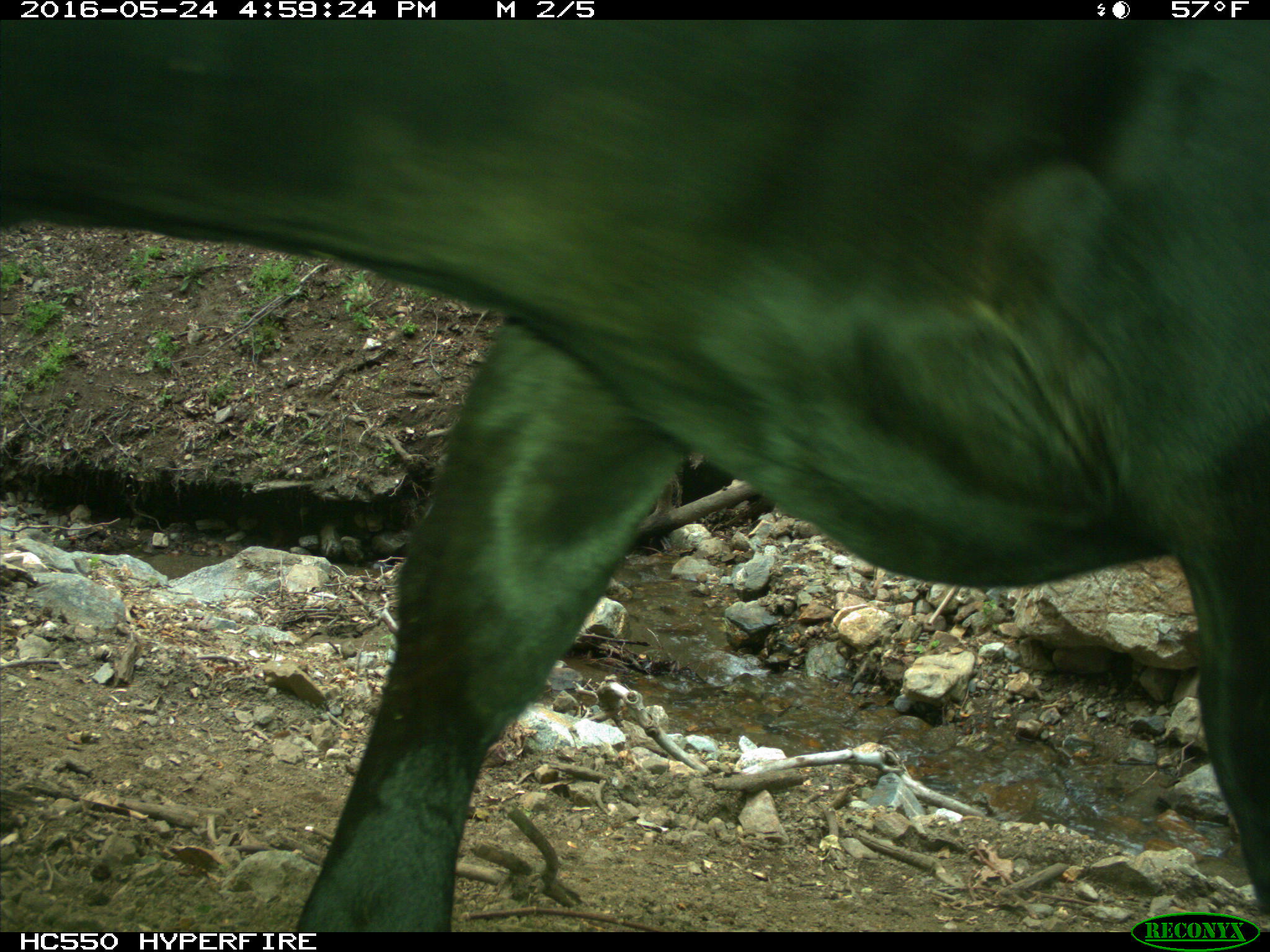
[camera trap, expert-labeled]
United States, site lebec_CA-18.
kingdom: Animalia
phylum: Chordata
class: Mammalia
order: Artiodactyla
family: Bovidae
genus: Bos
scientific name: Bos taurus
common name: domestic cow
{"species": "Bos taurus (domestic cow)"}